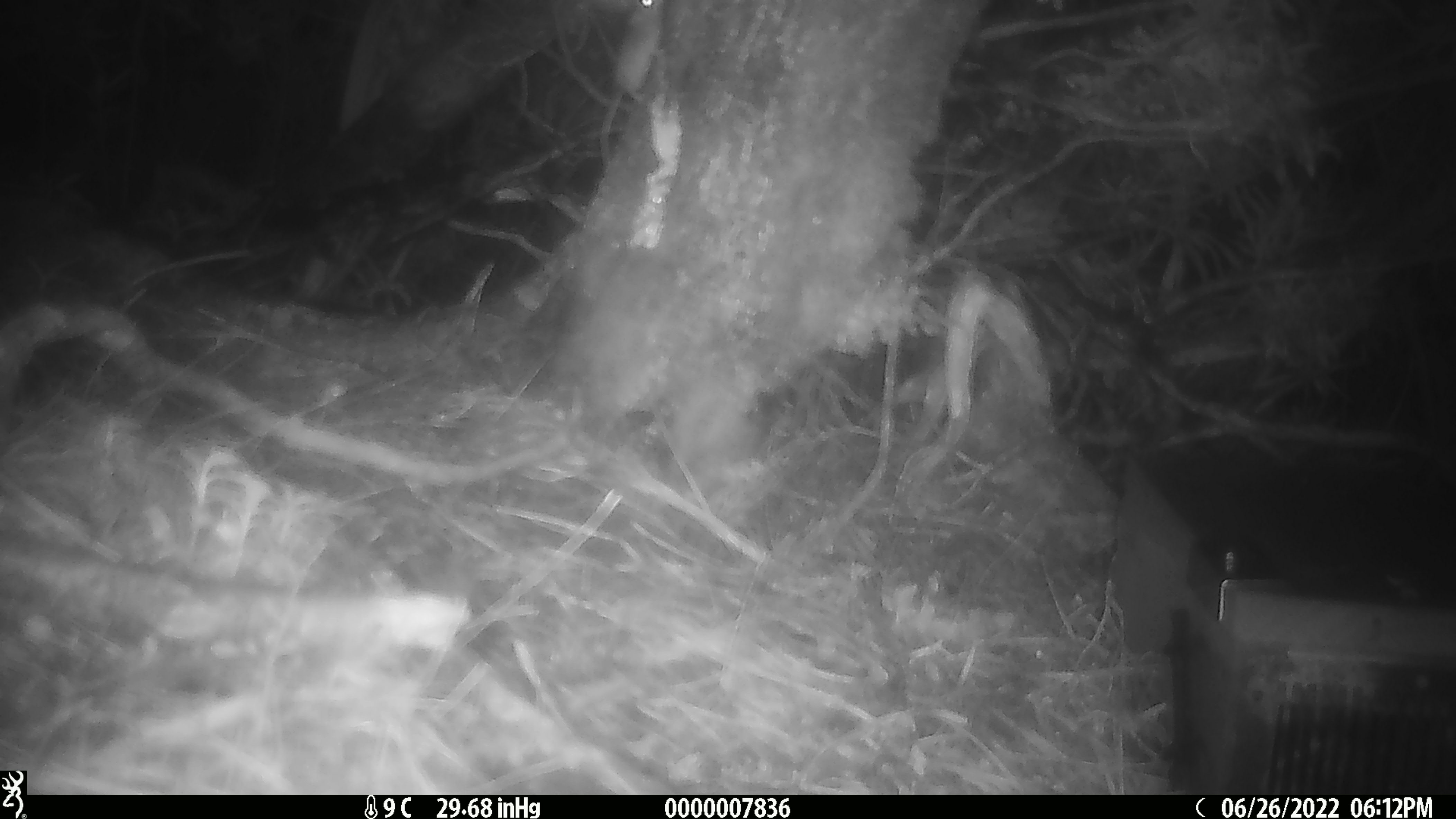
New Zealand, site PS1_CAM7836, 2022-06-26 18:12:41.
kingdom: Animalia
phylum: Chordata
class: Mammalia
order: Rodentia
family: Muridae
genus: Mus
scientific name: Mus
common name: mouse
Mouse (Mus).